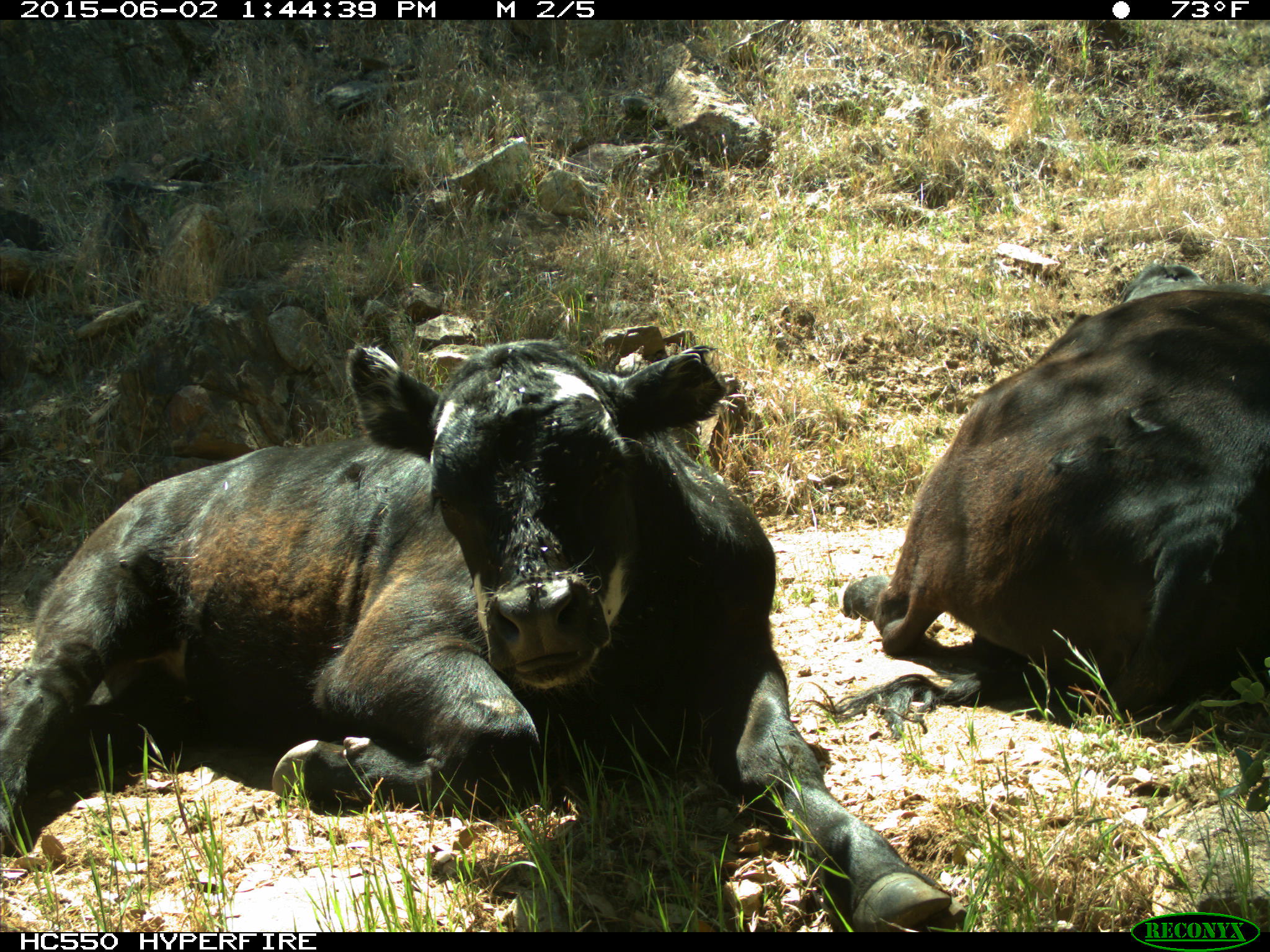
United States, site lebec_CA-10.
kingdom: Animalia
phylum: Chordata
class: Mammalia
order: Artiodactyla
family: Bovidae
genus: Bos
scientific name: Bos taurus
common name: domestic cow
Bos taurus (domestic cow).